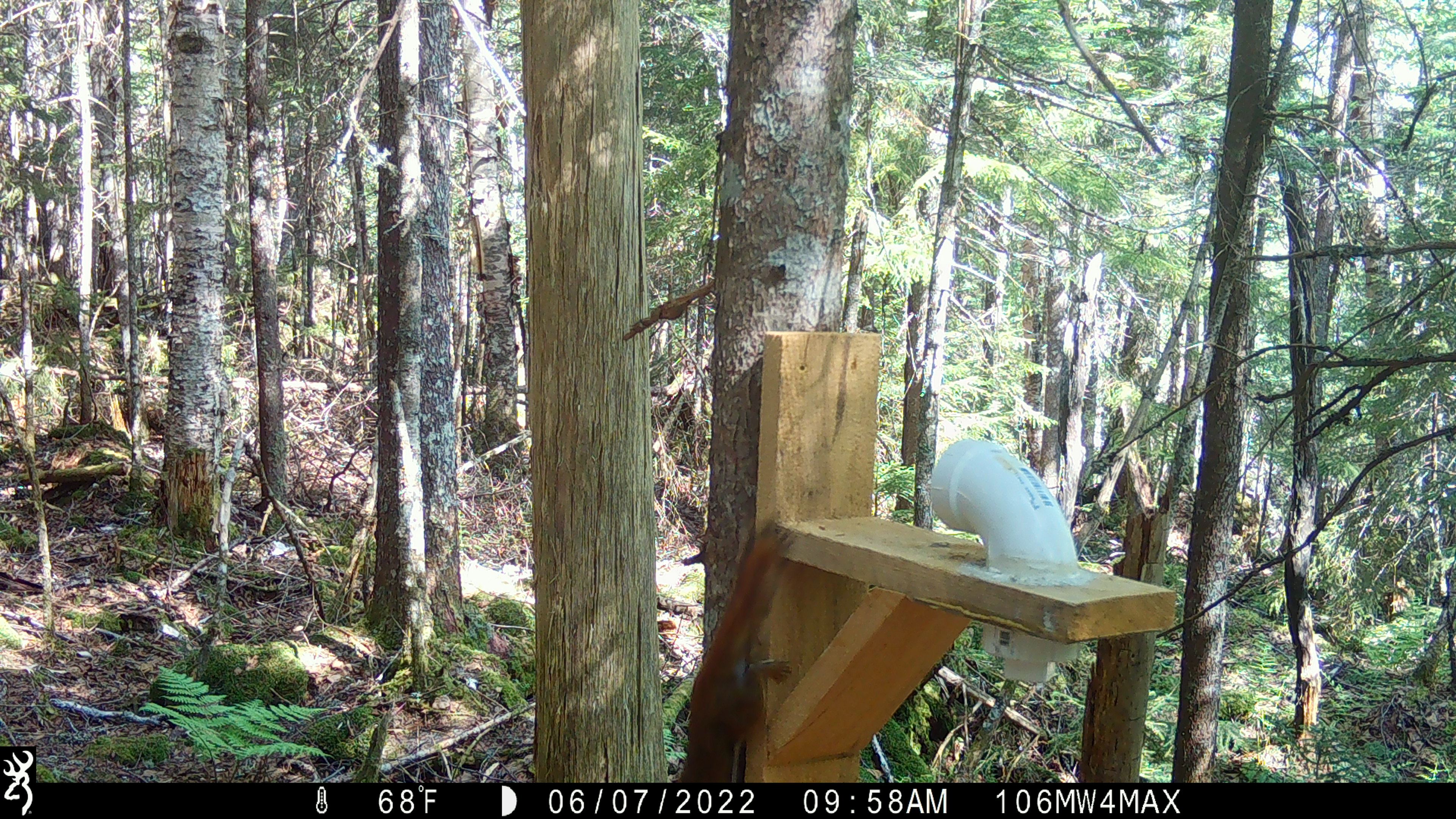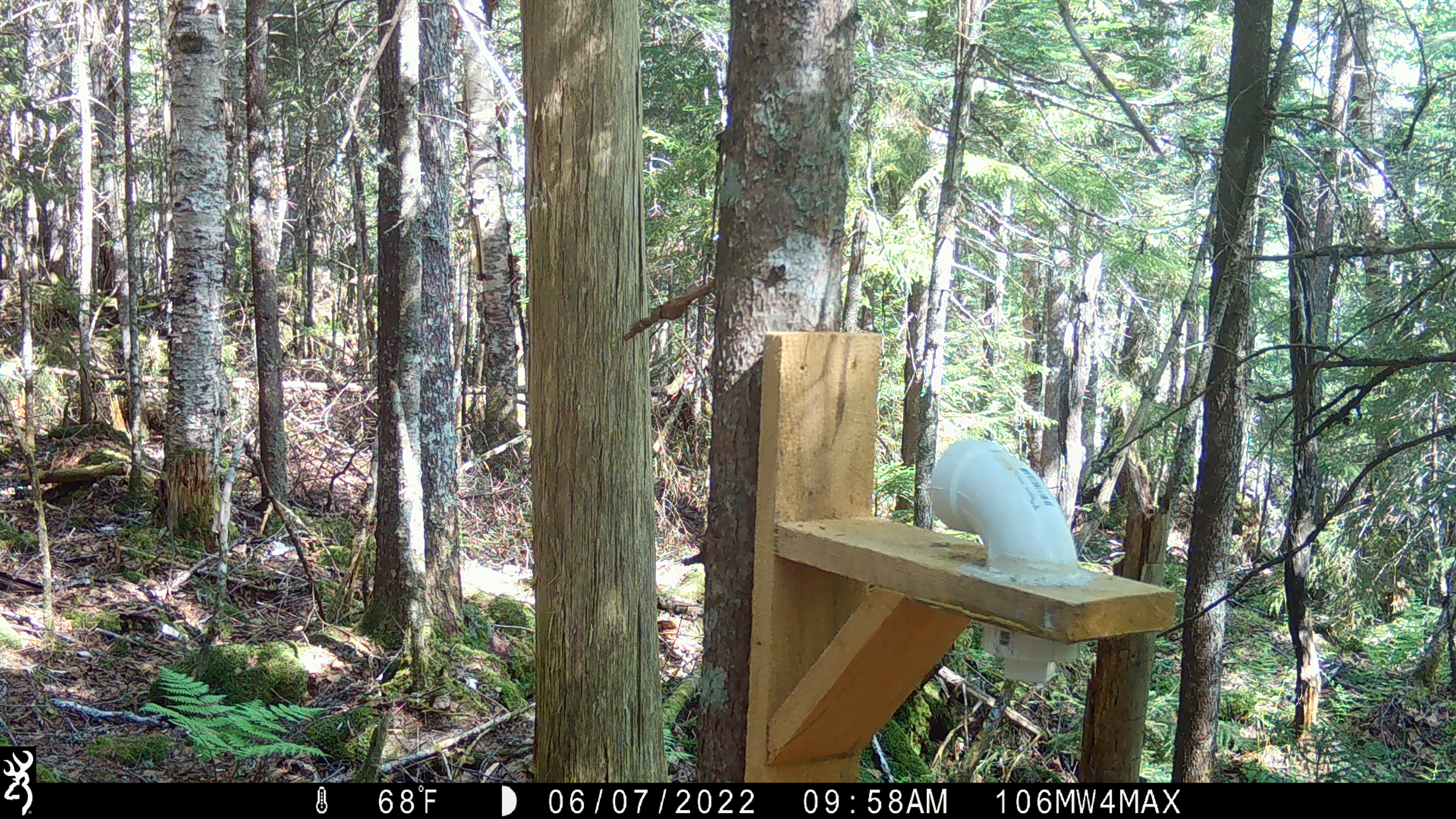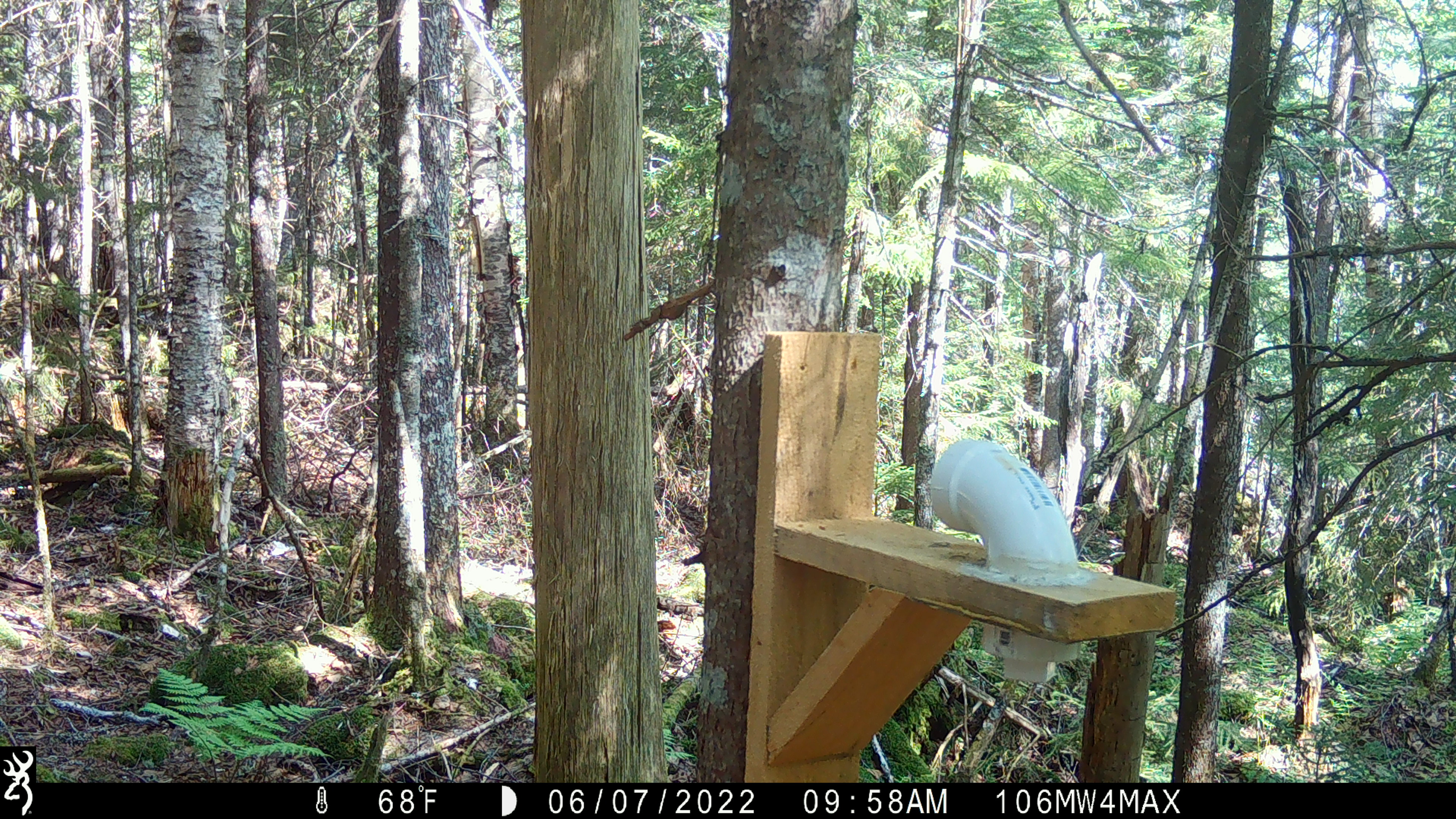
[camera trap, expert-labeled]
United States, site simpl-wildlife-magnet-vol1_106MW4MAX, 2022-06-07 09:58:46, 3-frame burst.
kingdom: Animalia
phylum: Chordata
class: Mammalia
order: Rodentia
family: Sciuridae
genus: Tamiasciurus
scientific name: Tamiasciurus hudsonicus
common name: red squirrel